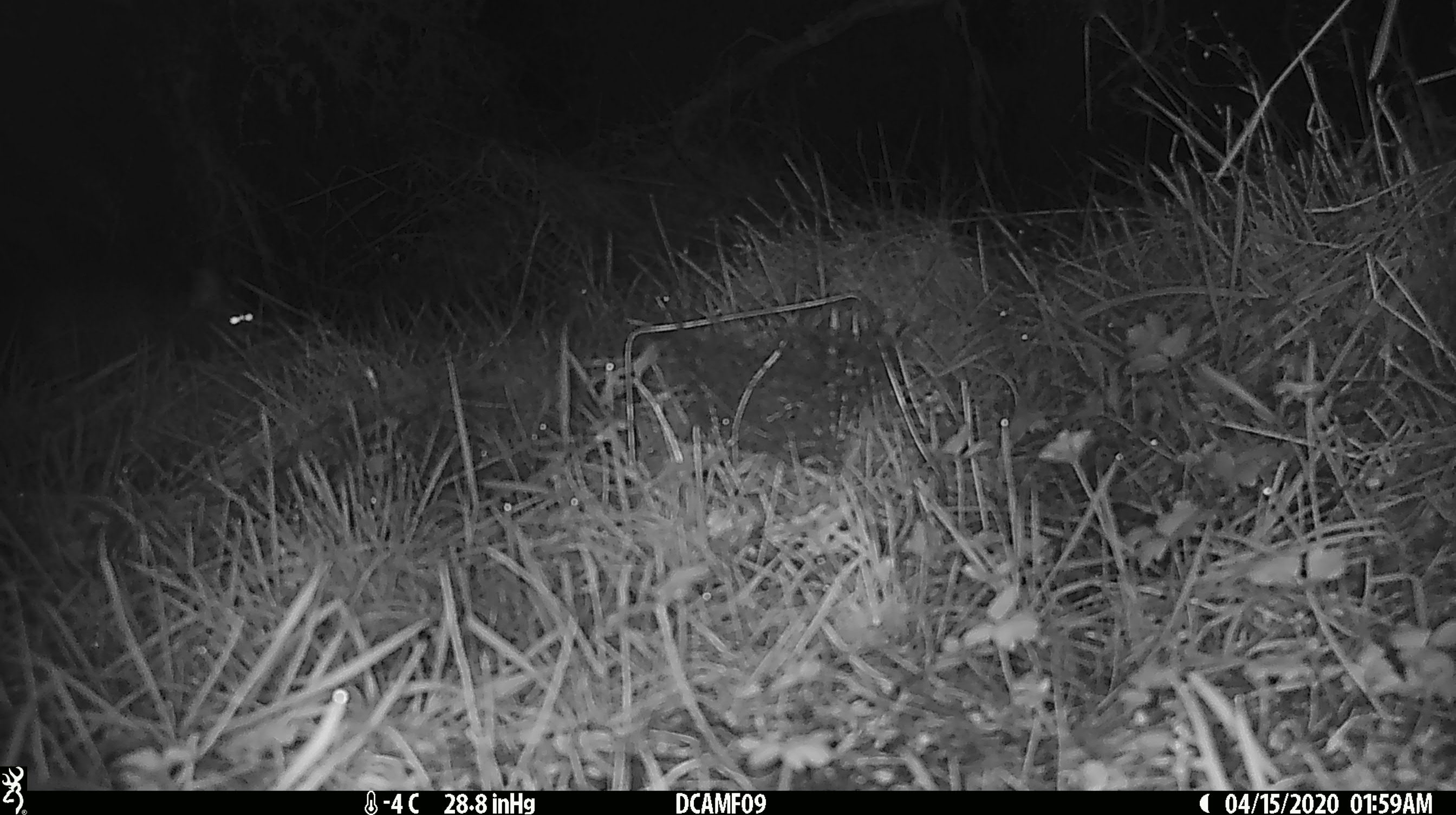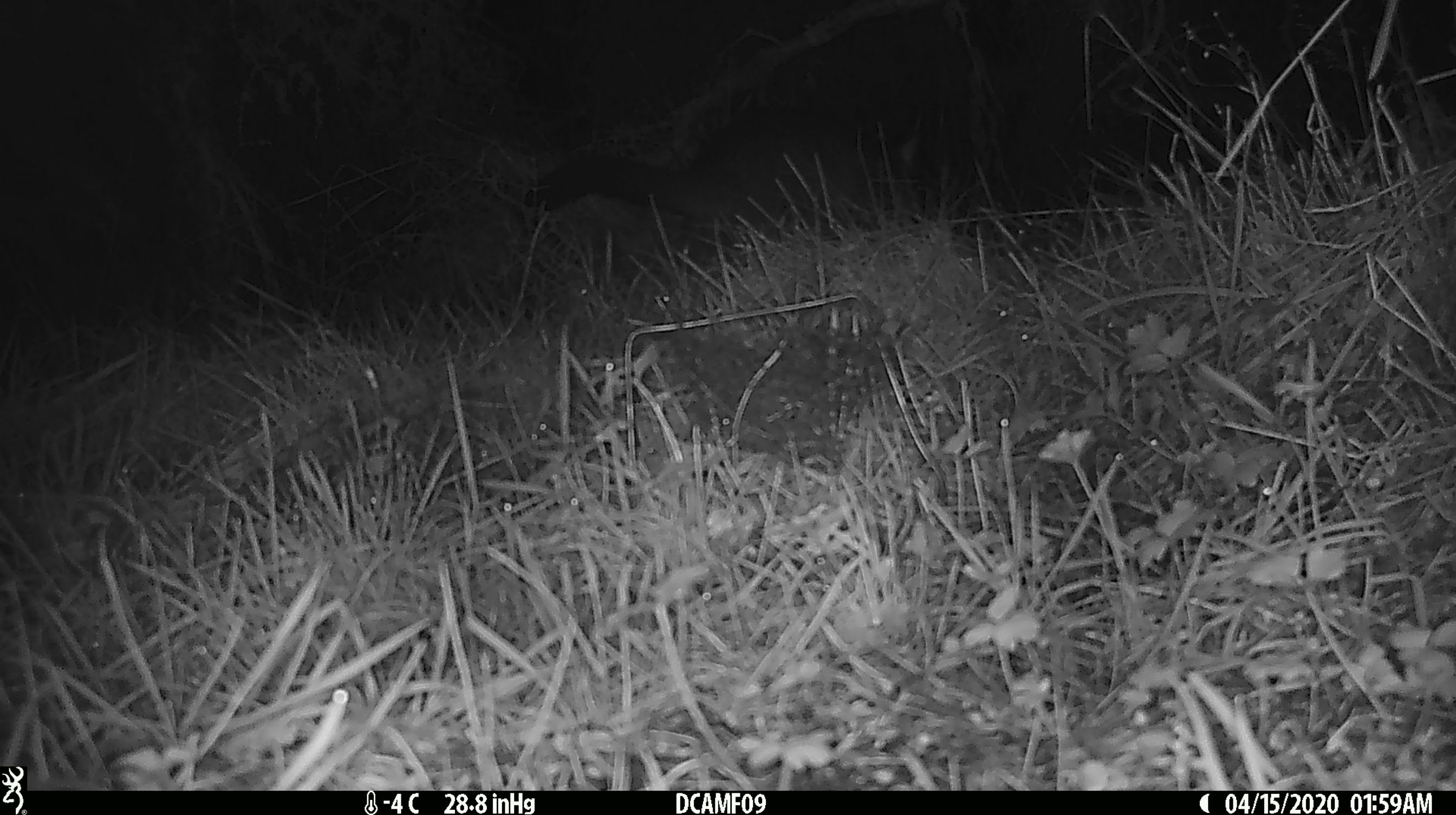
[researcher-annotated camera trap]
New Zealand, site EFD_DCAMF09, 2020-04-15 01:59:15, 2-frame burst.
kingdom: Animalia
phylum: Chordata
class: Mammalia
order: Rodentia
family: Muridae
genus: Mus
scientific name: Mus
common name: mouse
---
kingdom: Animalia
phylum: Chordata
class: Mammalia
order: Diprotodontia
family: Phalangeridae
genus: Trichosurus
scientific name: Trichosurus vulpecula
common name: common brushtail possum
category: possum